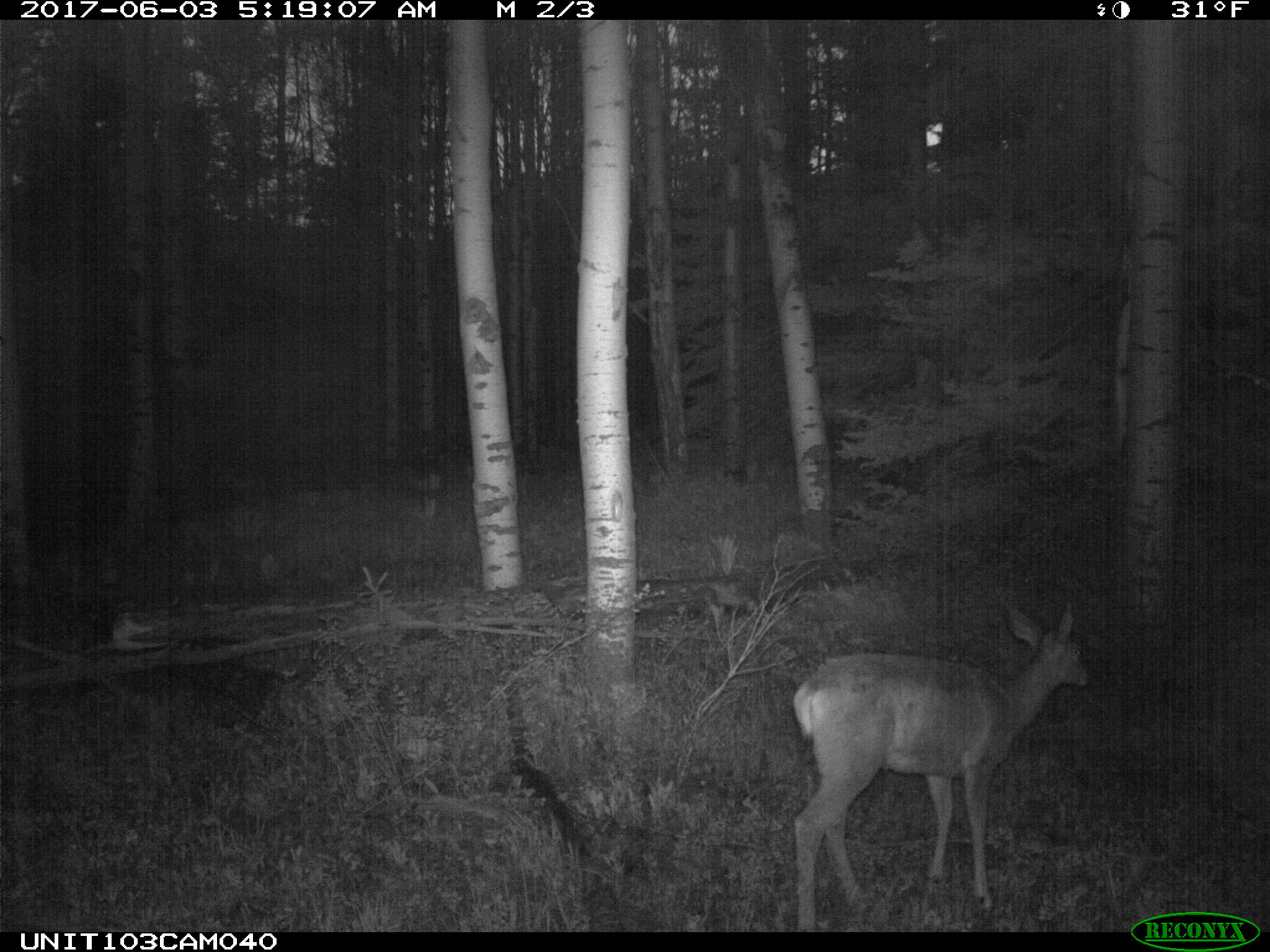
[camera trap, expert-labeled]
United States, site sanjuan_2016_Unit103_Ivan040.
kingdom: Animalia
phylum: Chordata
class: Mammalia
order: Artiodactyla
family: Cervidae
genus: Odocoileus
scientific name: Odocoileus hemionus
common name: mule deer